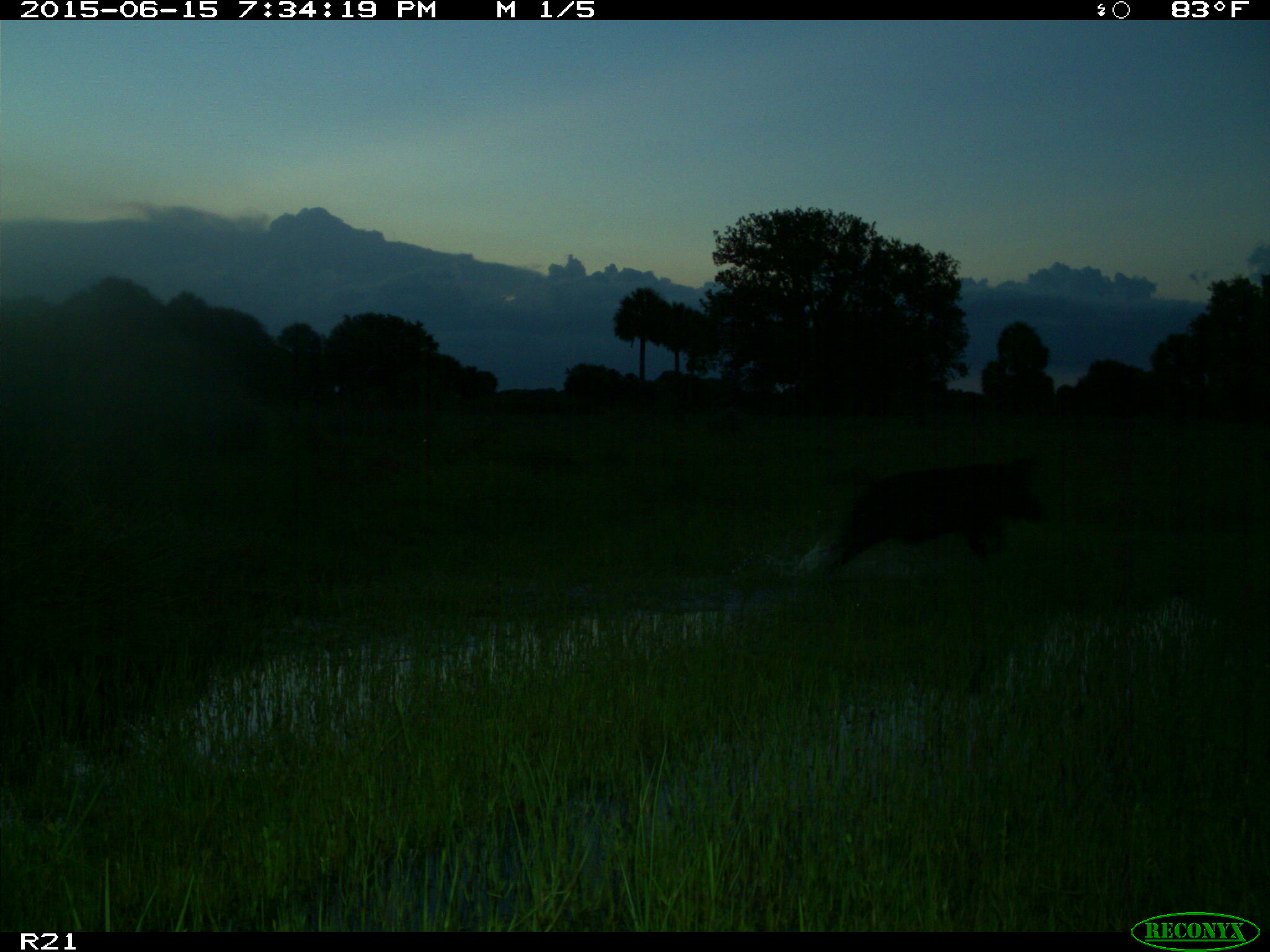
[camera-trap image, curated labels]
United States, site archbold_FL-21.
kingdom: Animalia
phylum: Chordata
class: Mammalia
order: Artiodactyla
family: Suidae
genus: Sus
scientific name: Sus scrofa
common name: wild boar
Sus scrofa (wild boar).